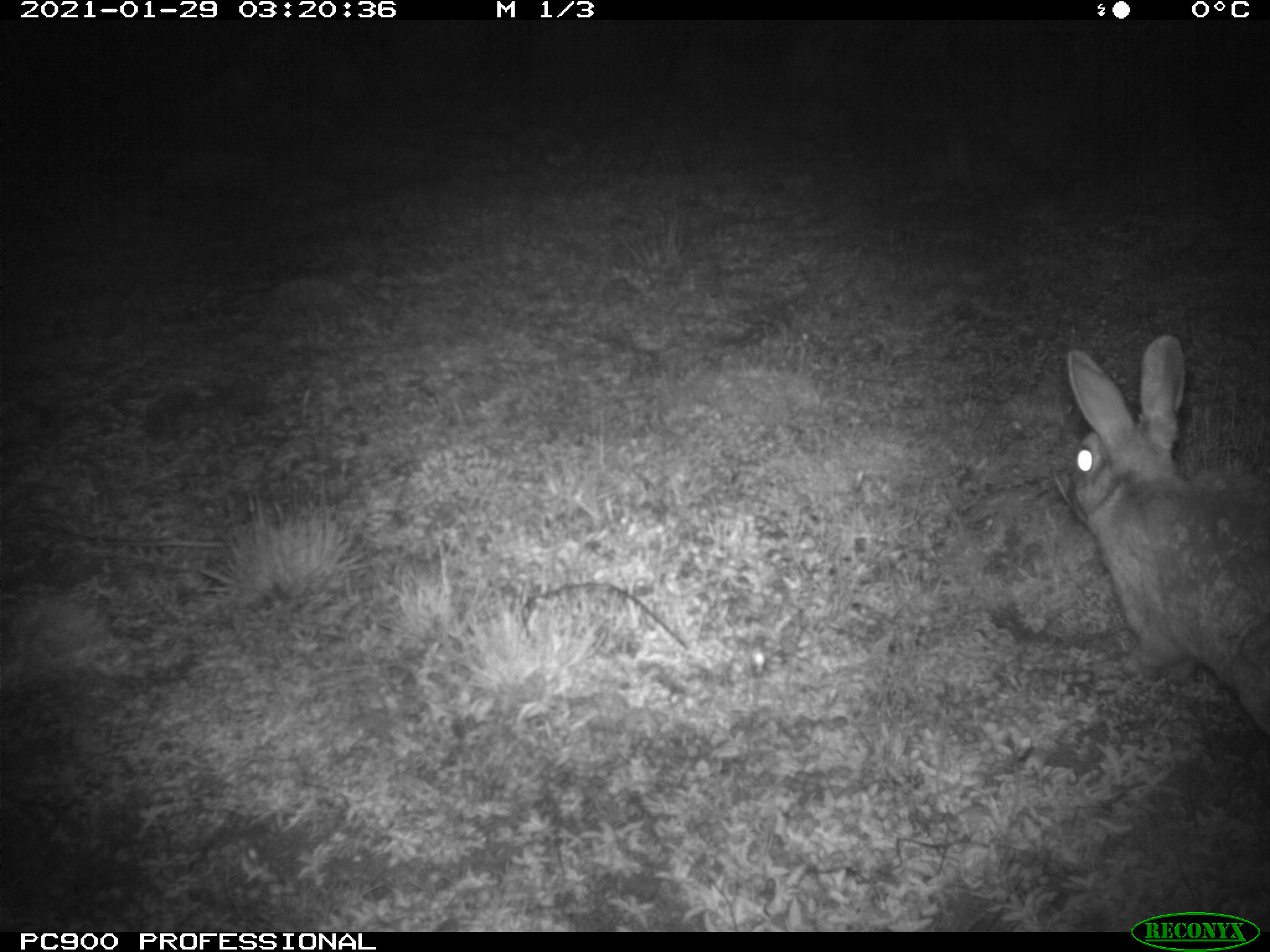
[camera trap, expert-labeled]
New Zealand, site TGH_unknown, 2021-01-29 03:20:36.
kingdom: Animalia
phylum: Chordata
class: Mammalia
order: Lagomorpha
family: Leporidae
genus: Oryctolagus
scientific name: Oryctolagus cuniculus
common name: european rabbit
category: rabbit